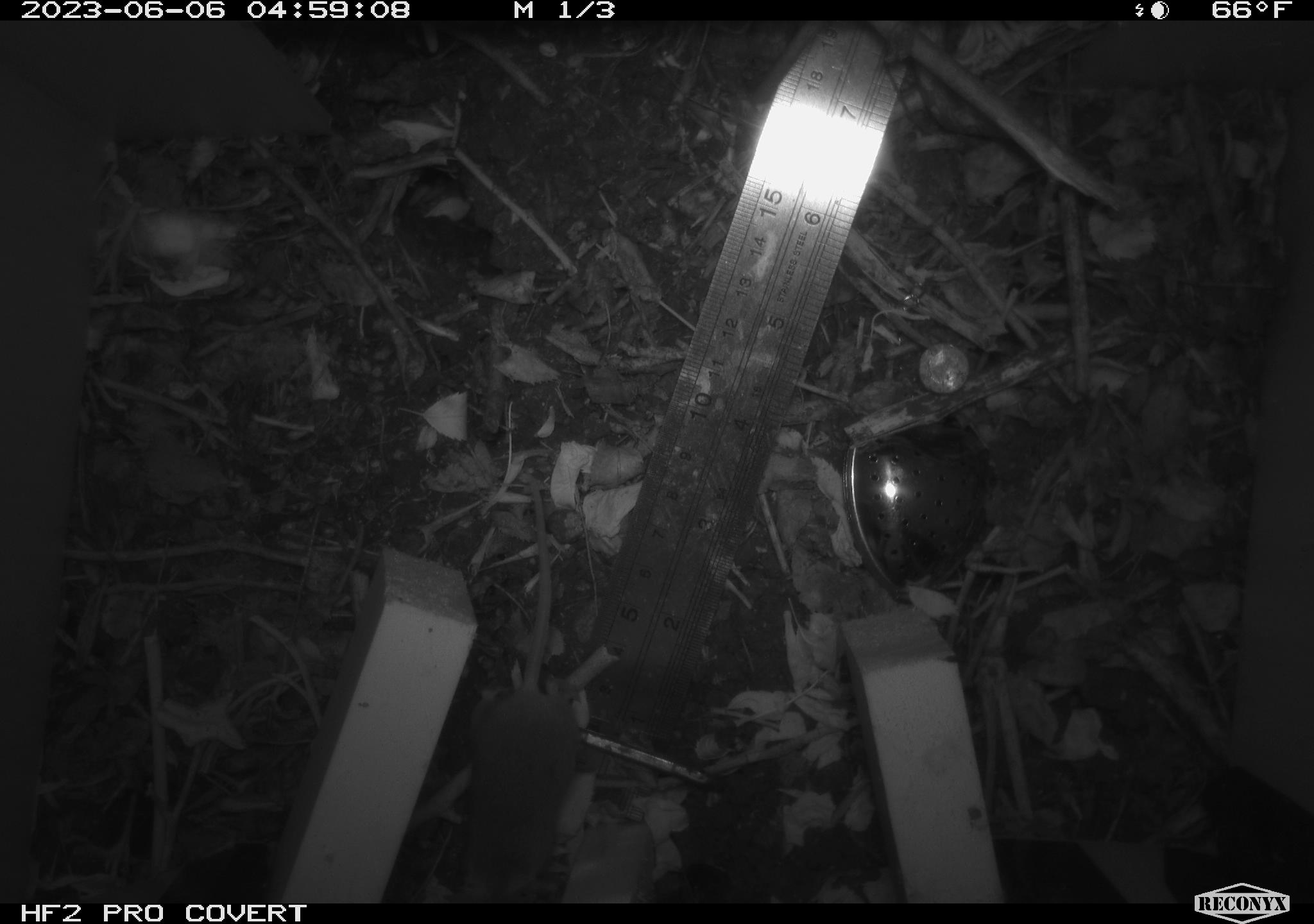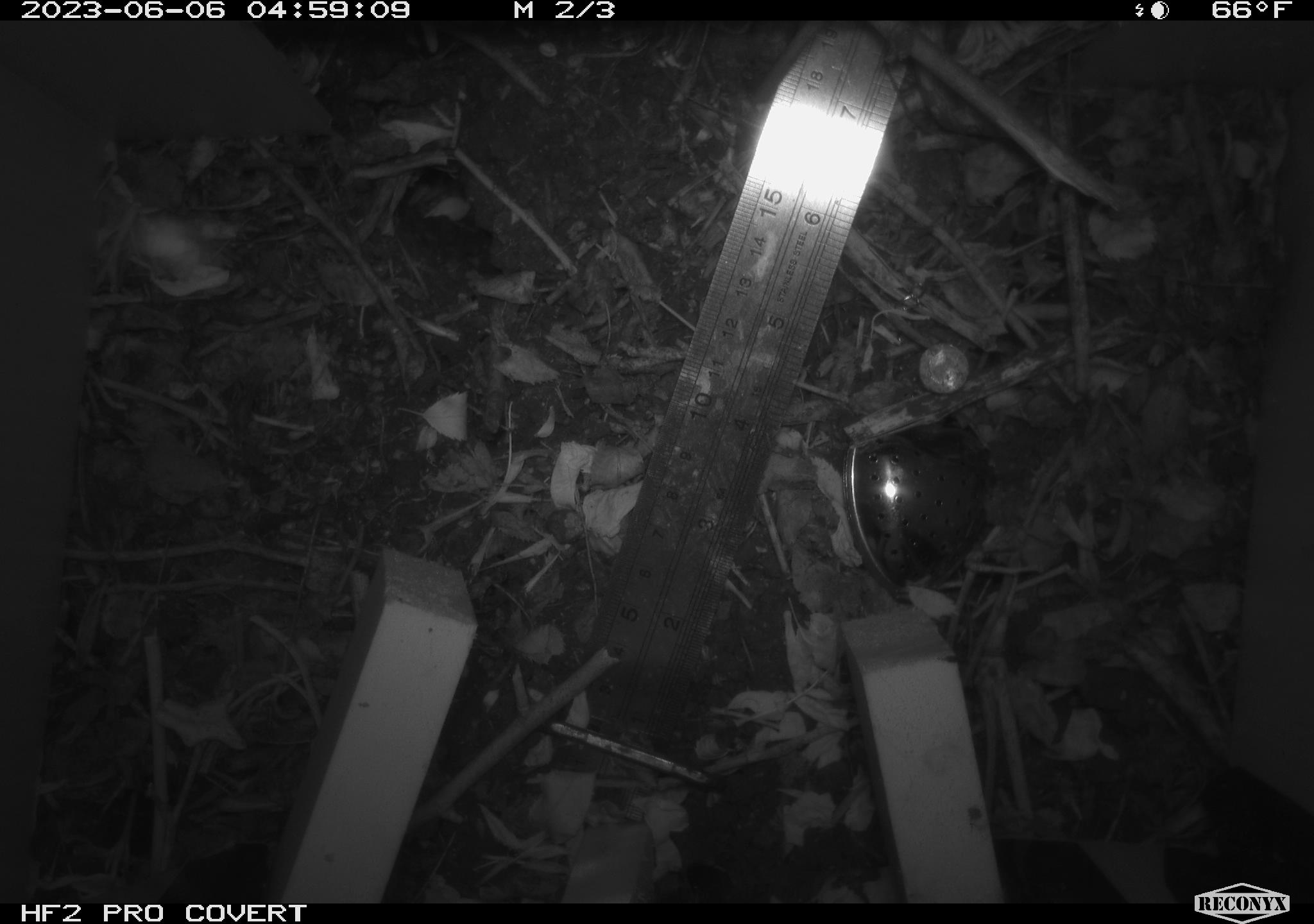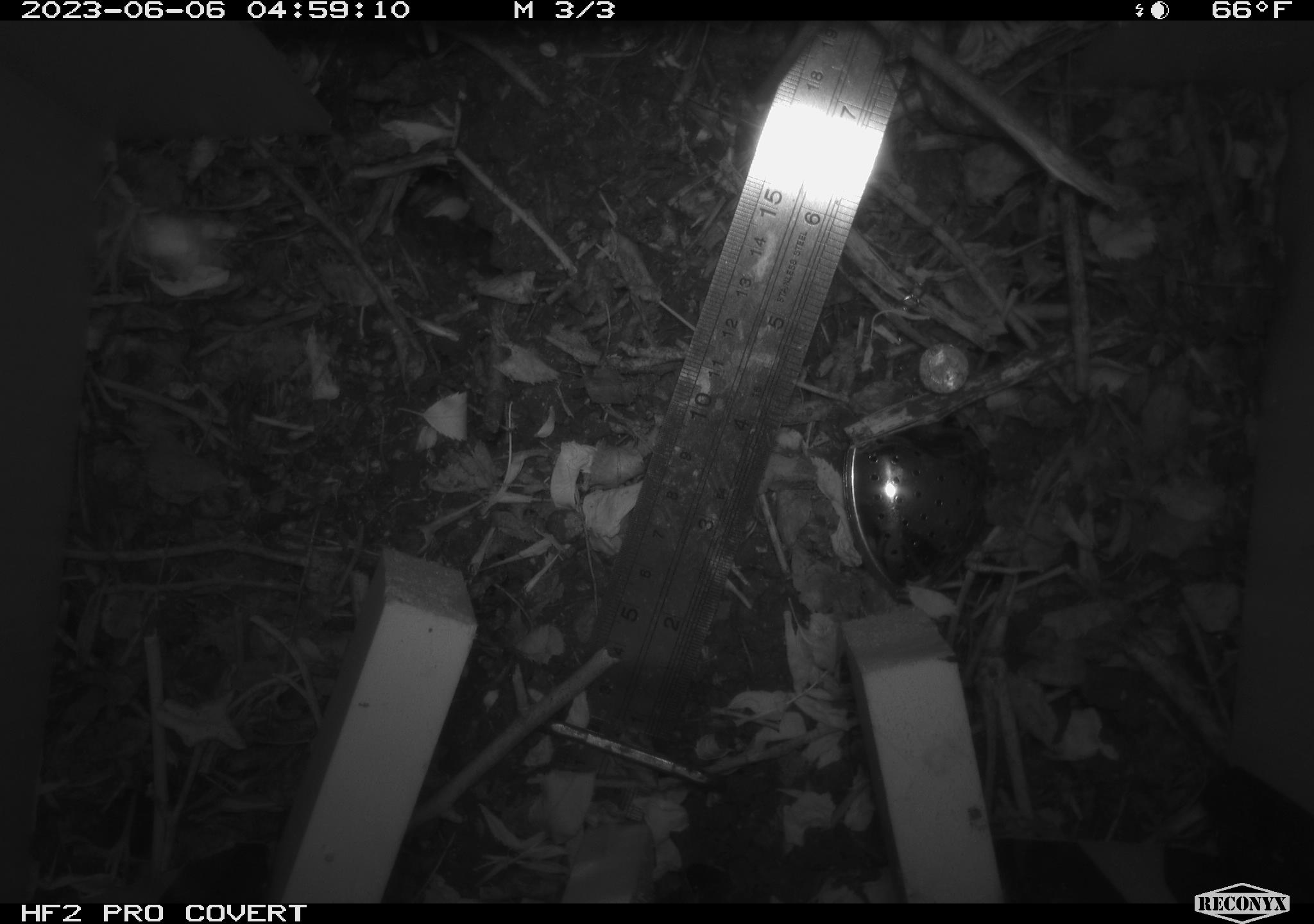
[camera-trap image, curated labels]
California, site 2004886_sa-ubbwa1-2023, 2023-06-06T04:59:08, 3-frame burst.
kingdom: Animalia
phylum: Chordata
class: Mammalia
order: Rodentia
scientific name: Rodentia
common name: rodent